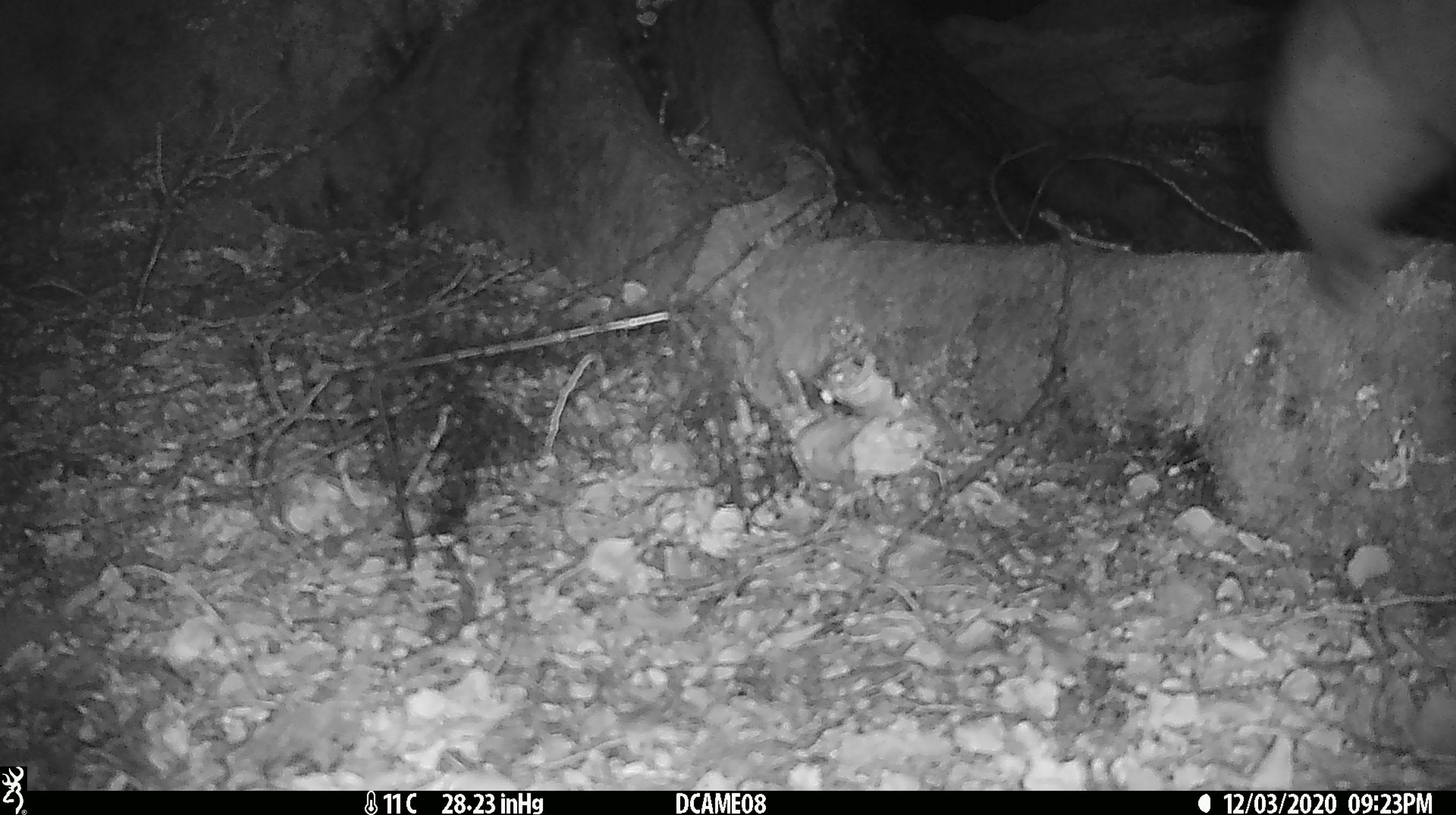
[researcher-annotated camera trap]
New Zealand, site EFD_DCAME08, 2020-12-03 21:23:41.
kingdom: Animalia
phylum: Chordata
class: Mammalia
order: Diprotodontia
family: Phalangeridae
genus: Trichosurus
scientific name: Trichosurus vulpecula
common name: common brushtail possum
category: possum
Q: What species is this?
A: Possum (common brushtail possum) (Trichosurus vulpecula).